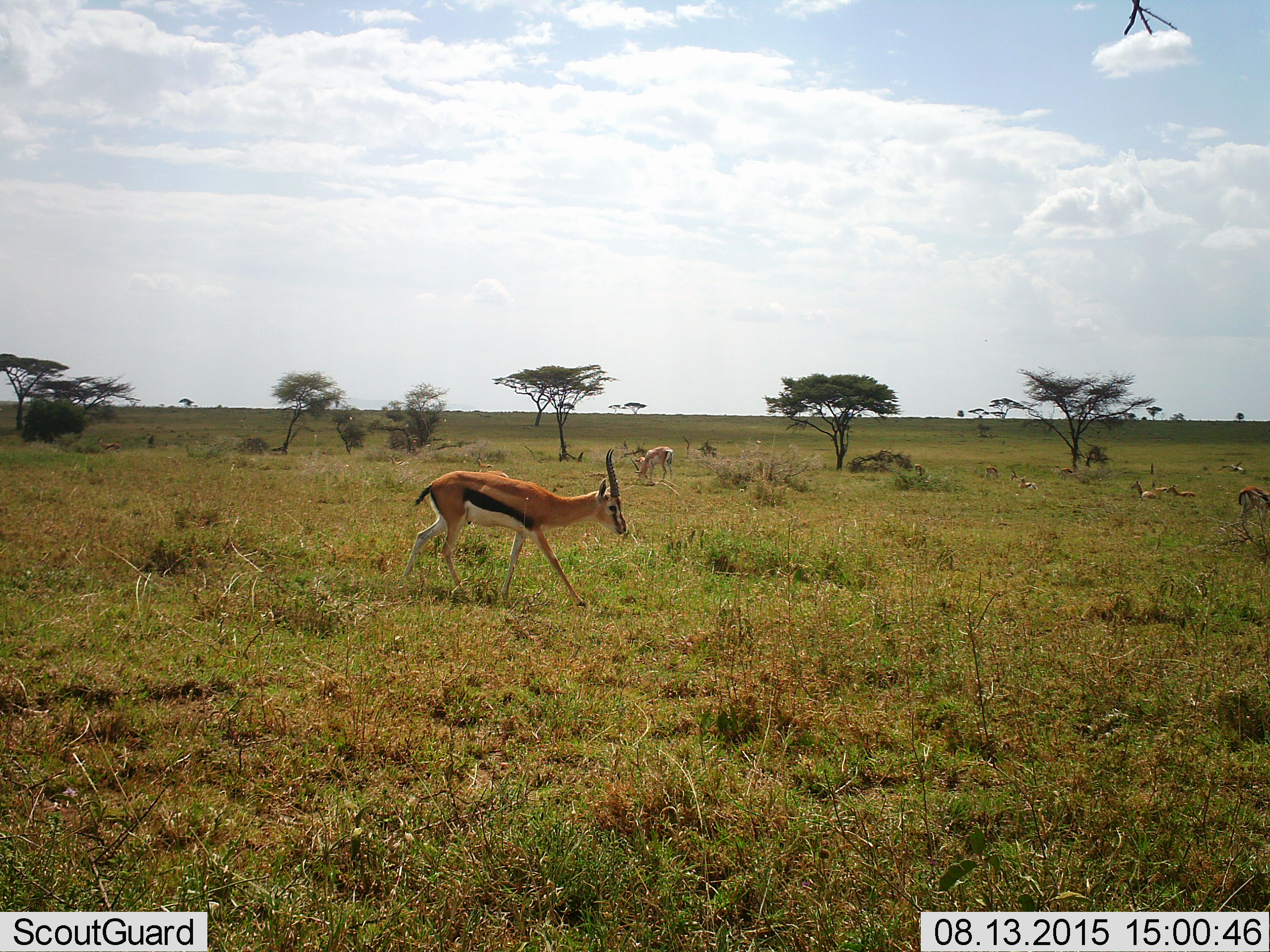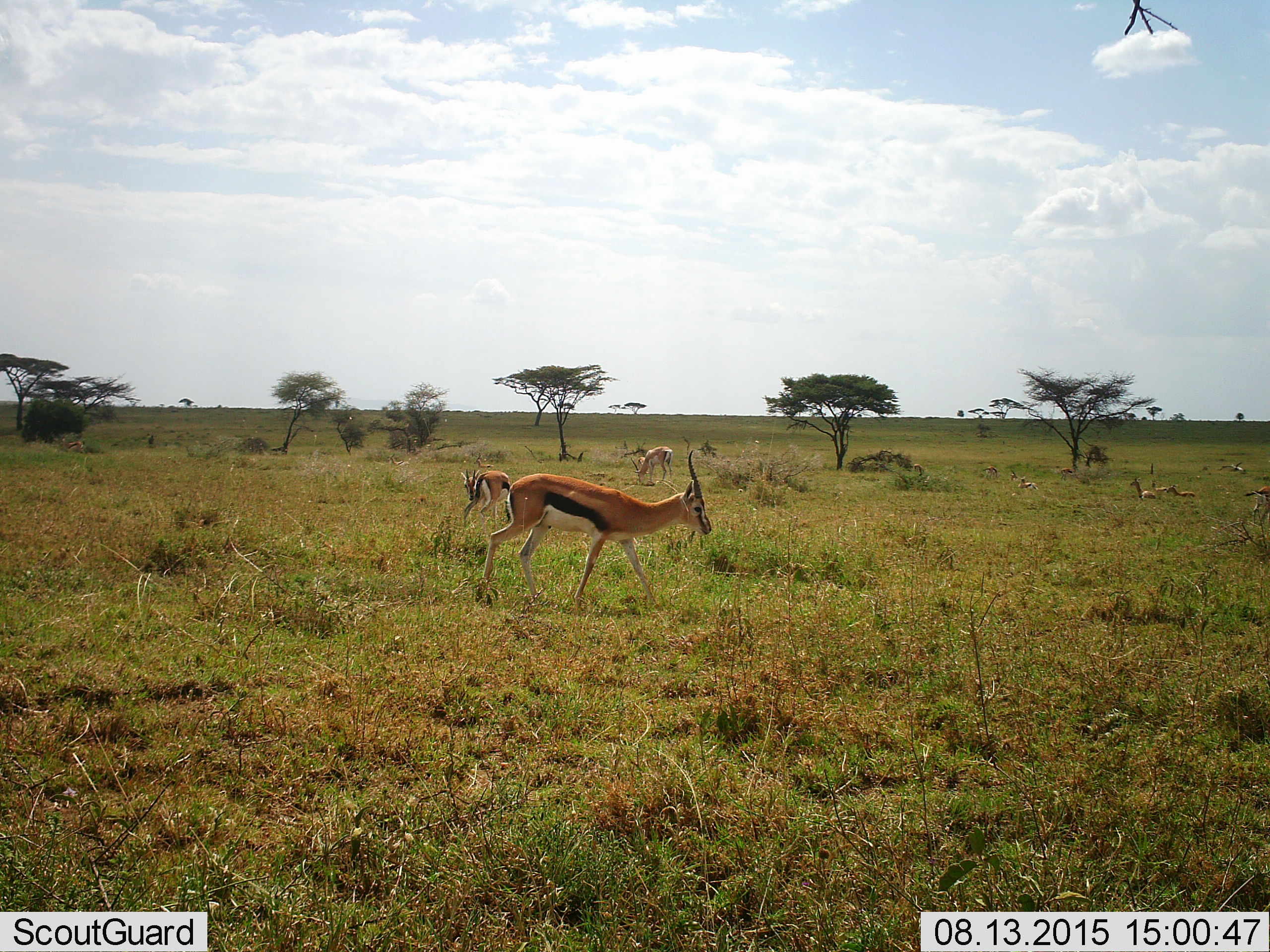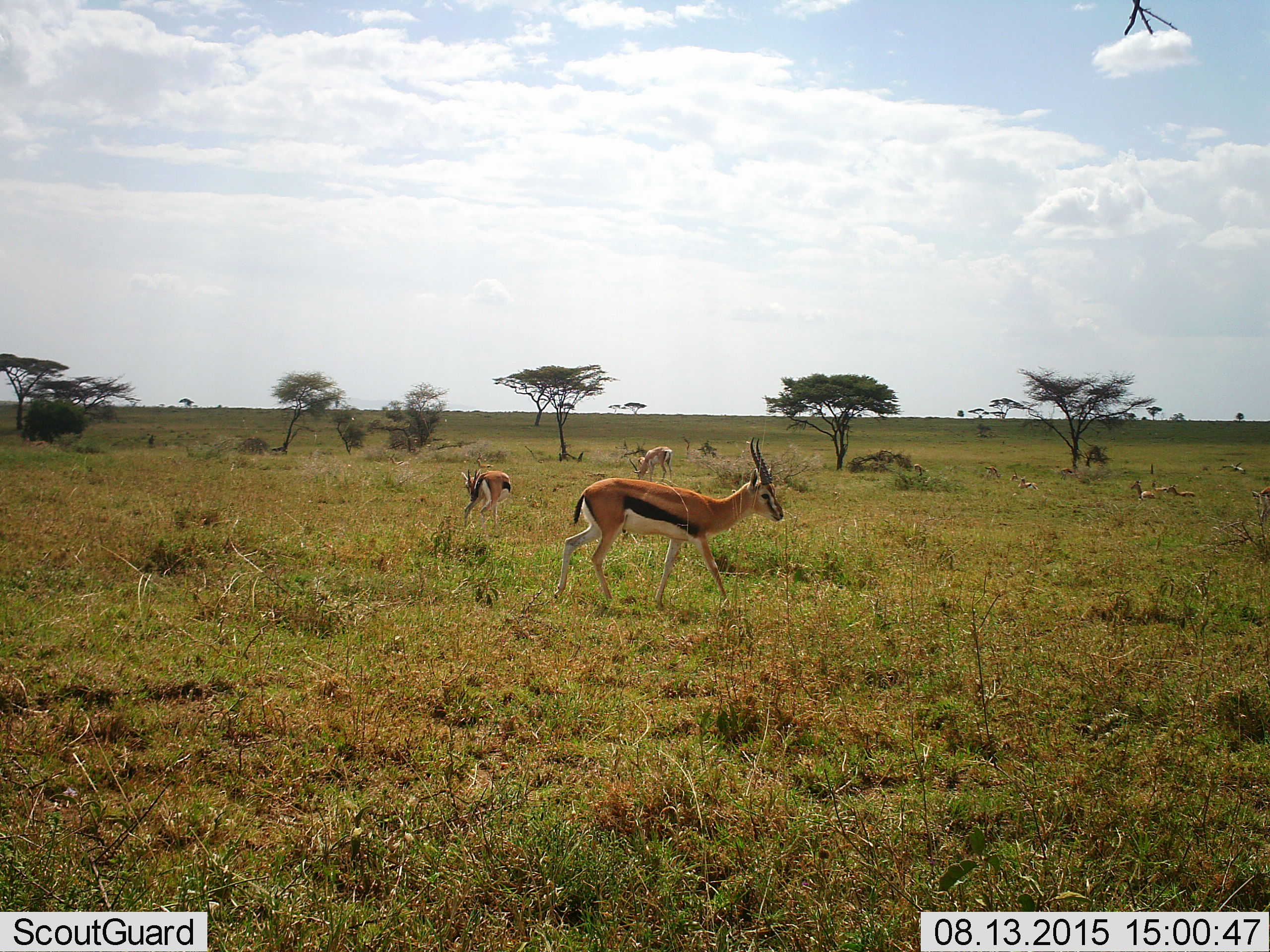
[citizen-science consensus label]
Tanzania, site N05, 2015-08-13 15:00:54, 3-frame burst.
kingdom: Animalia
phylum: Chordata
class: Mammalia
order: Artiodactyla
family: Bovidae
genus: Eudorcas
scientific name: Eudorcas thomsonii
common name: thomson's gazelle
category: gazellethomsons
Gazellethomsons (thomson's gazelle) (Eudorcas thomsonii), count 11-50. Behavior (volunteer vote fractions): standing 67%, resting 89%, moving 89%, interacting 0%. Young present (vote fraction): 0%. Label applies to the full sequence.